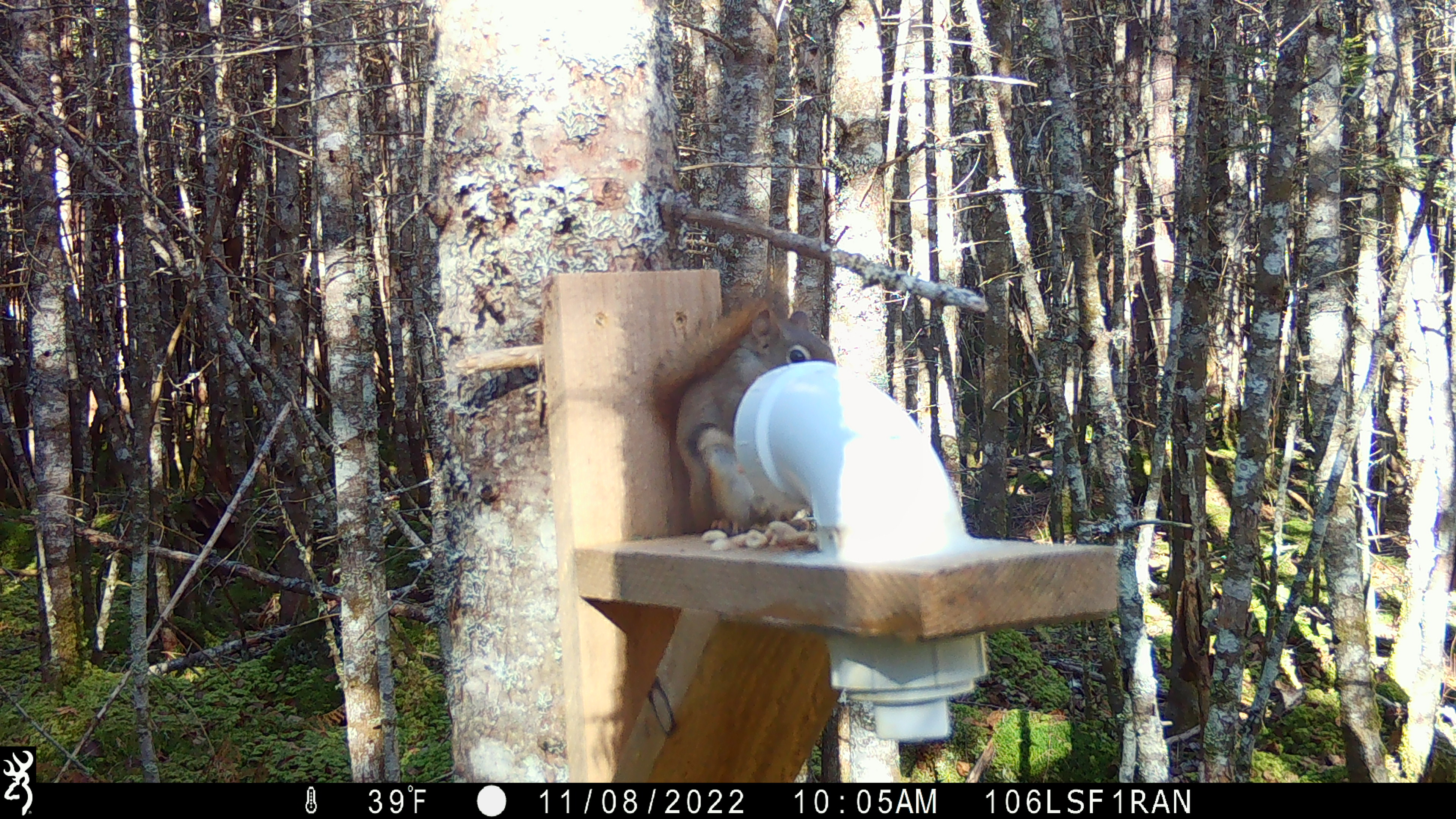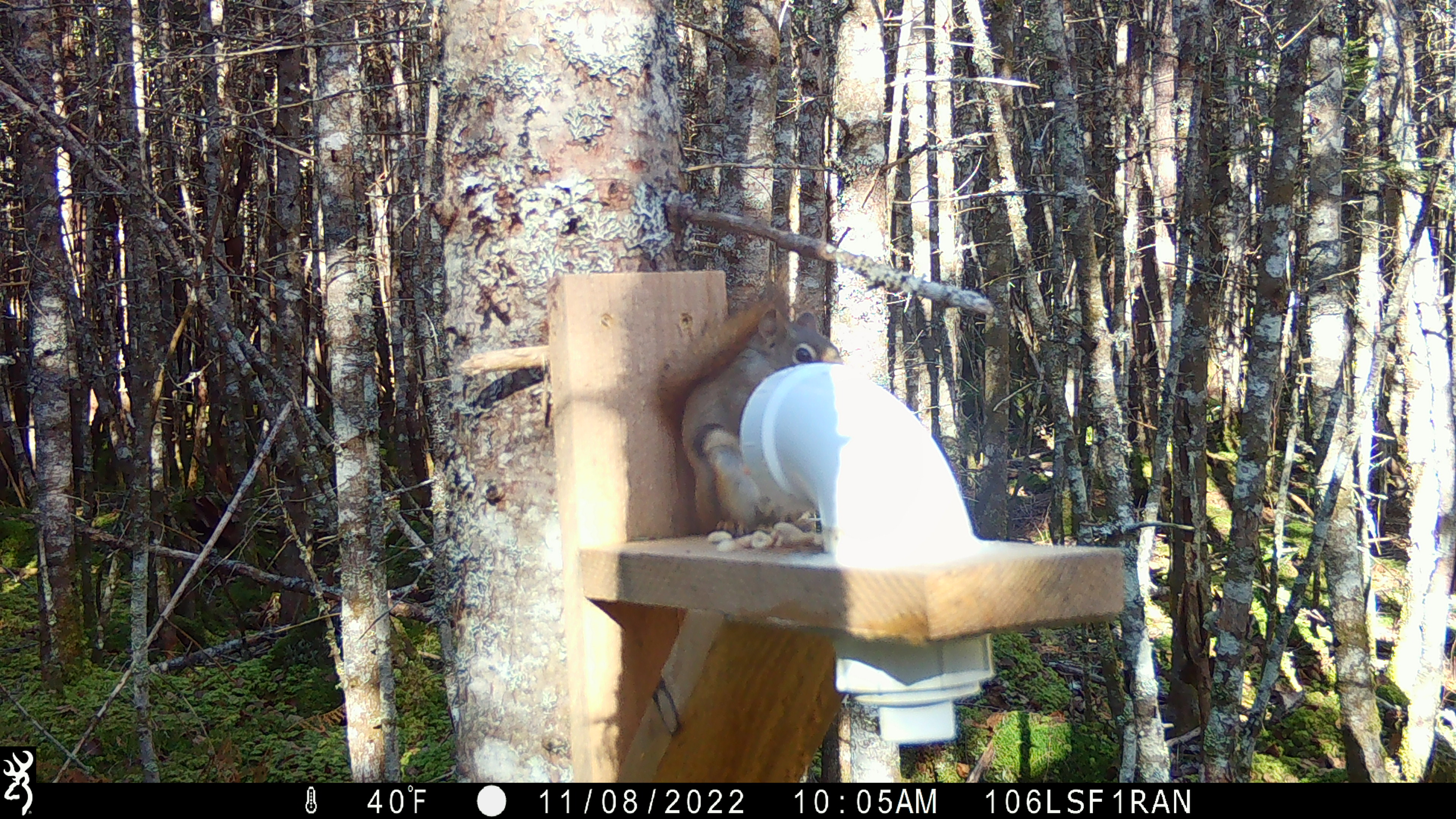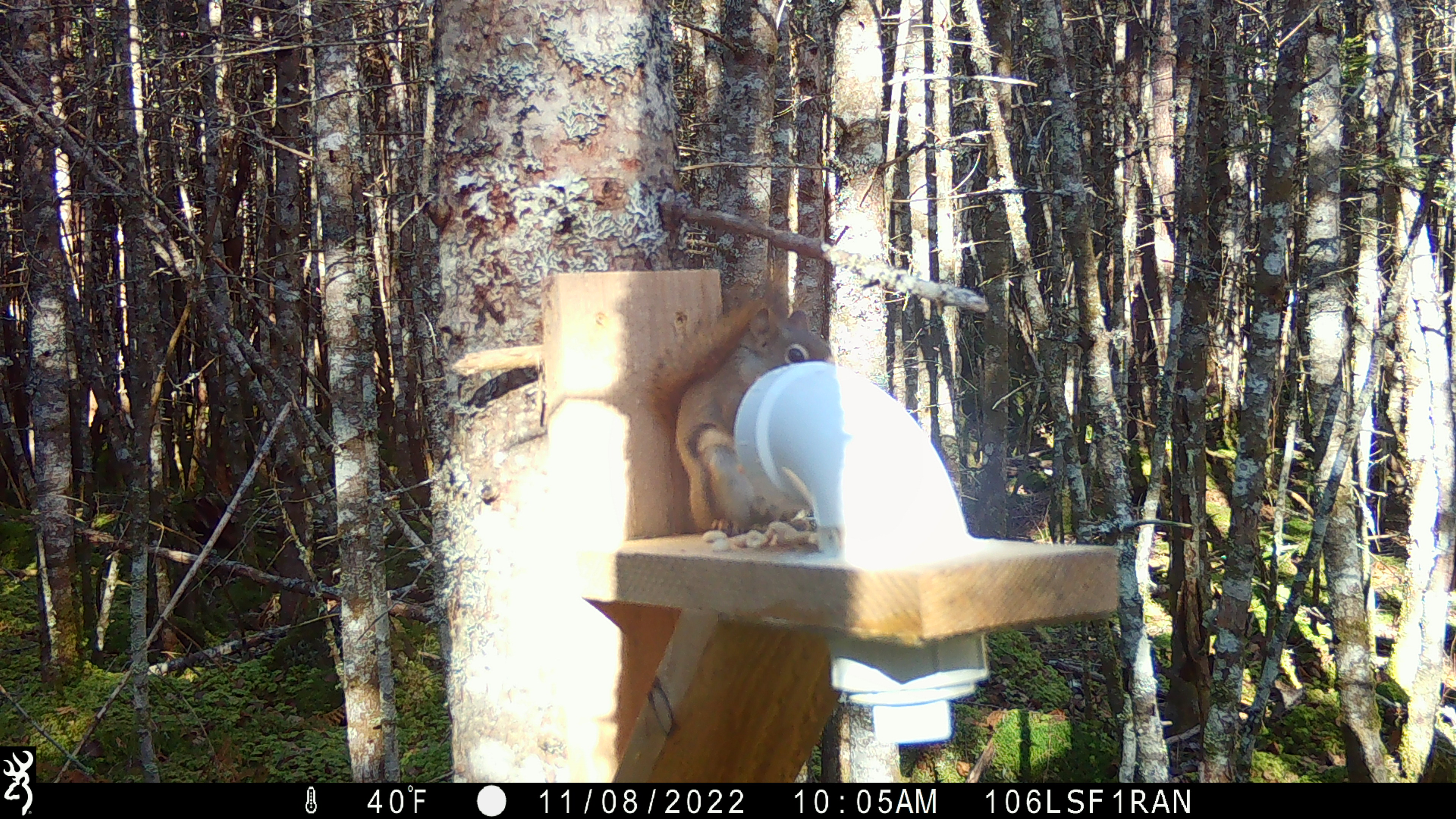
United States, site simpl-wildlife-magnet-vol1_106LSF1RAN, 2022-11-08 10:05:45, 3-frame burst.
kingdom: Animalia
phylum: Chordata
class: Mammalia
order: Rodentia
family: Sciuridae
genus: Tamiasciurus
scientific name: Tamiasciurus hudsonicus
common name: red squirrel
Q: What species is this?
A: Red squirrel (Tamiasciurus hudsonicus).